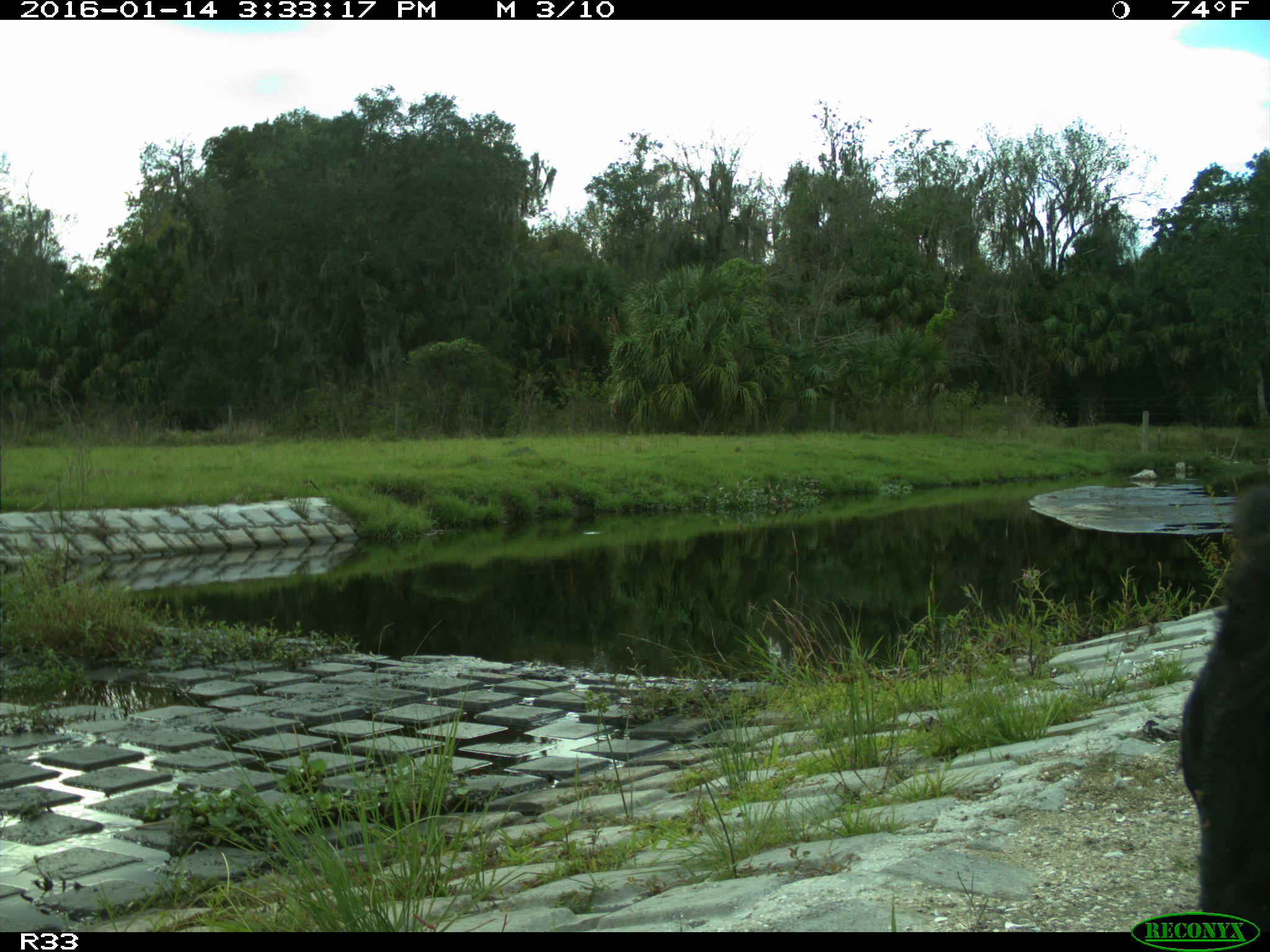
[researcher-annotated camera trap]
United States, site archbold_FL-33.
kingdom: Animalia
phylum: Chordata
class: Mammalia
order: Artiodactyla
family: Bovidae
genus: Bos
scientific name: Bos taurus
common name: domestic cow